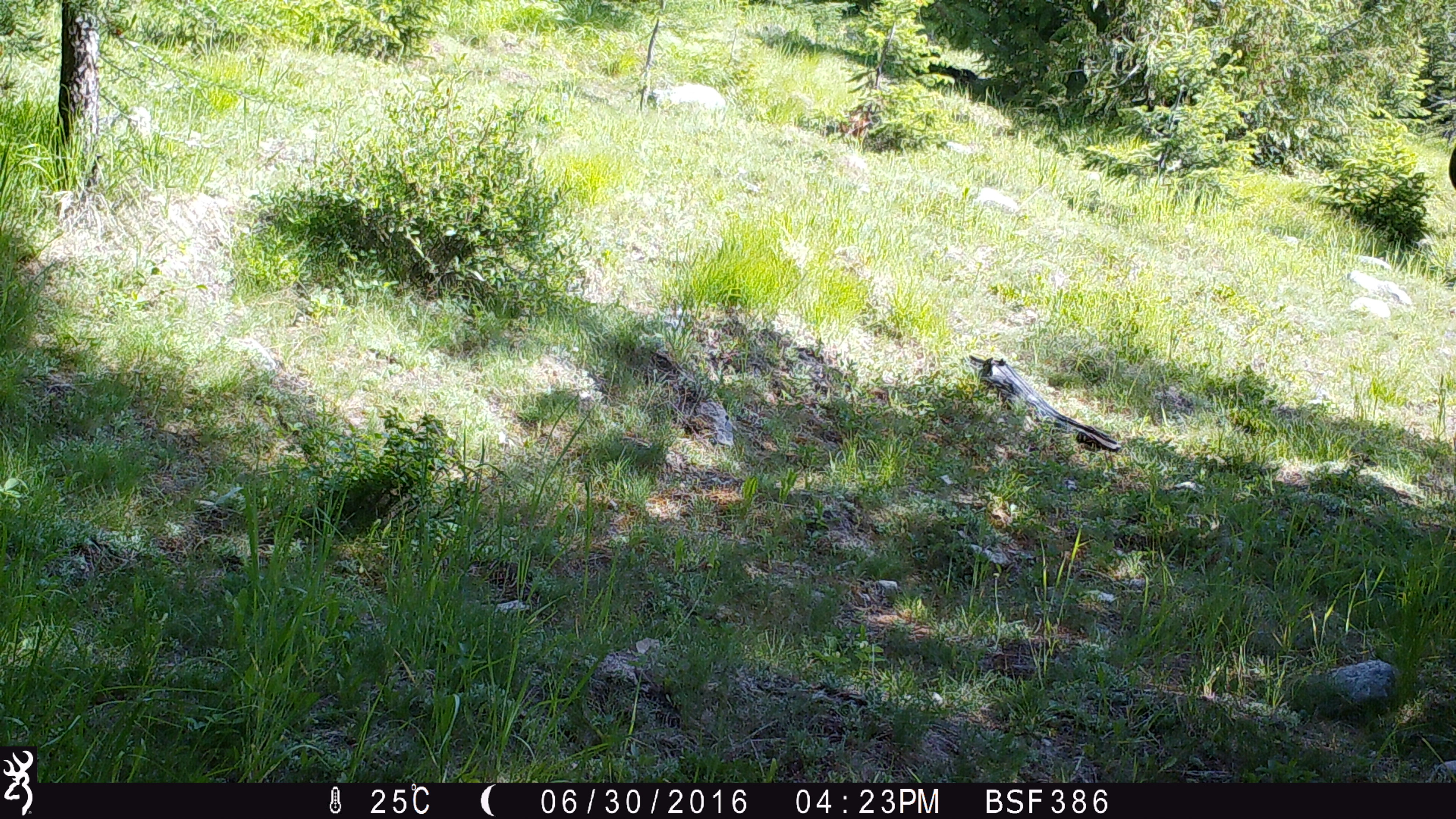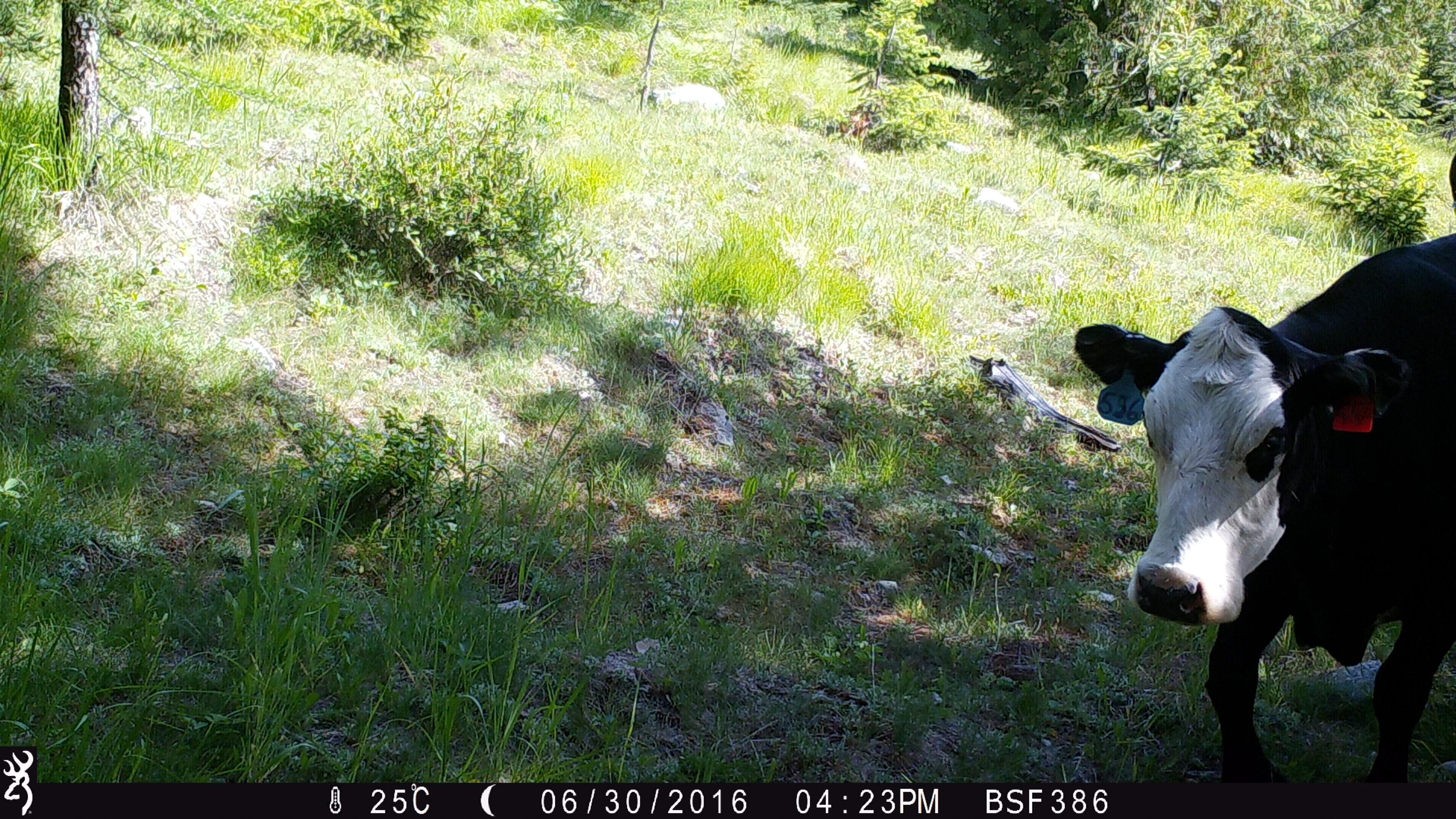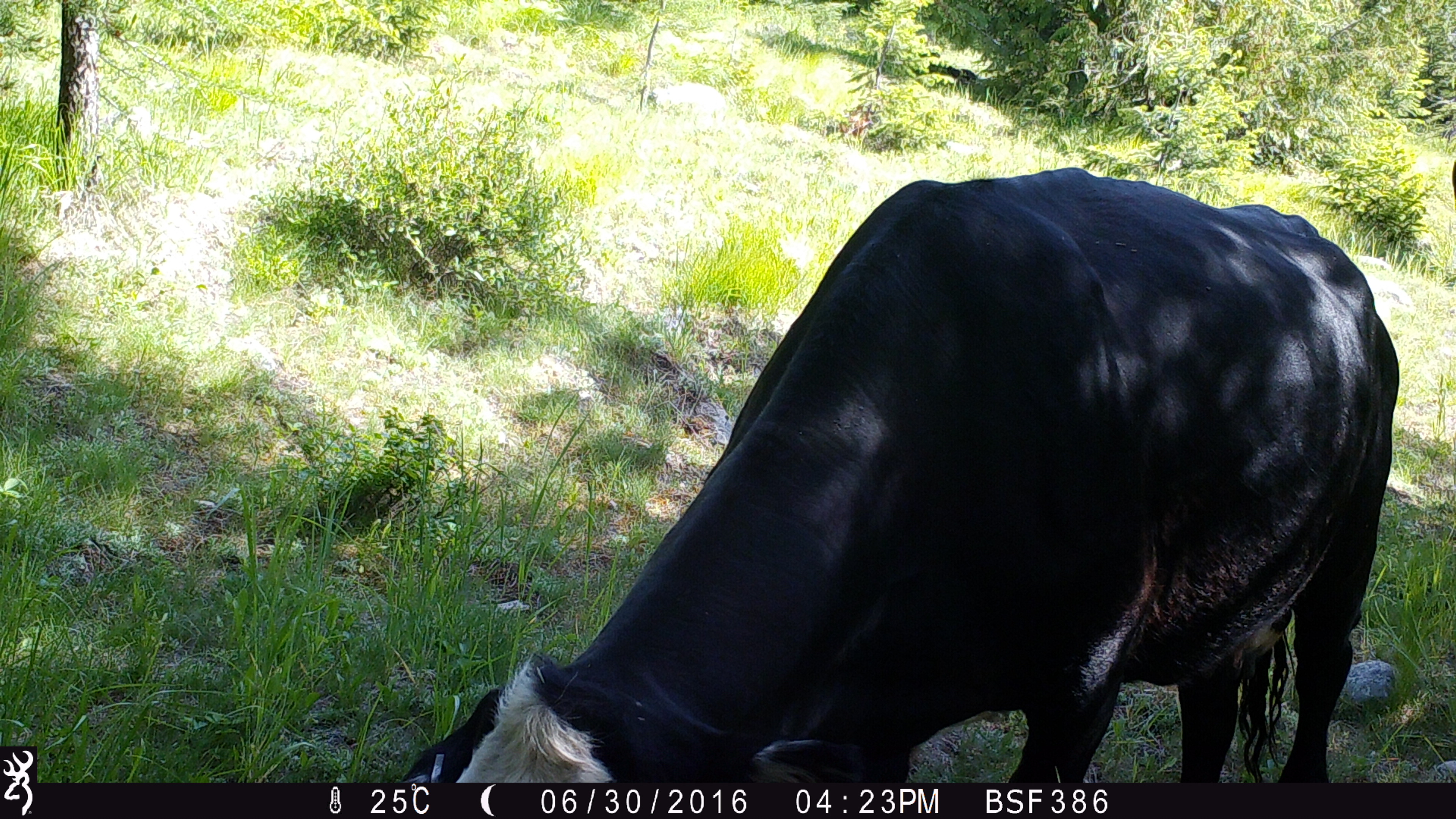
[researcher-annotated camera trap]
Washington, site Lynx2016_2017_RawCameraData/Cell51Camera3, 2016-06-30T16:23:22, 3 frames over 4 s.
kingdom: Animalia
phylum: Chordata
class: Mammalia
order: Artiodactyla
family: Bovidae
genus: Bos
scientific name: Bos taurus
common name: domestic cattle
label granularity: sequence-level